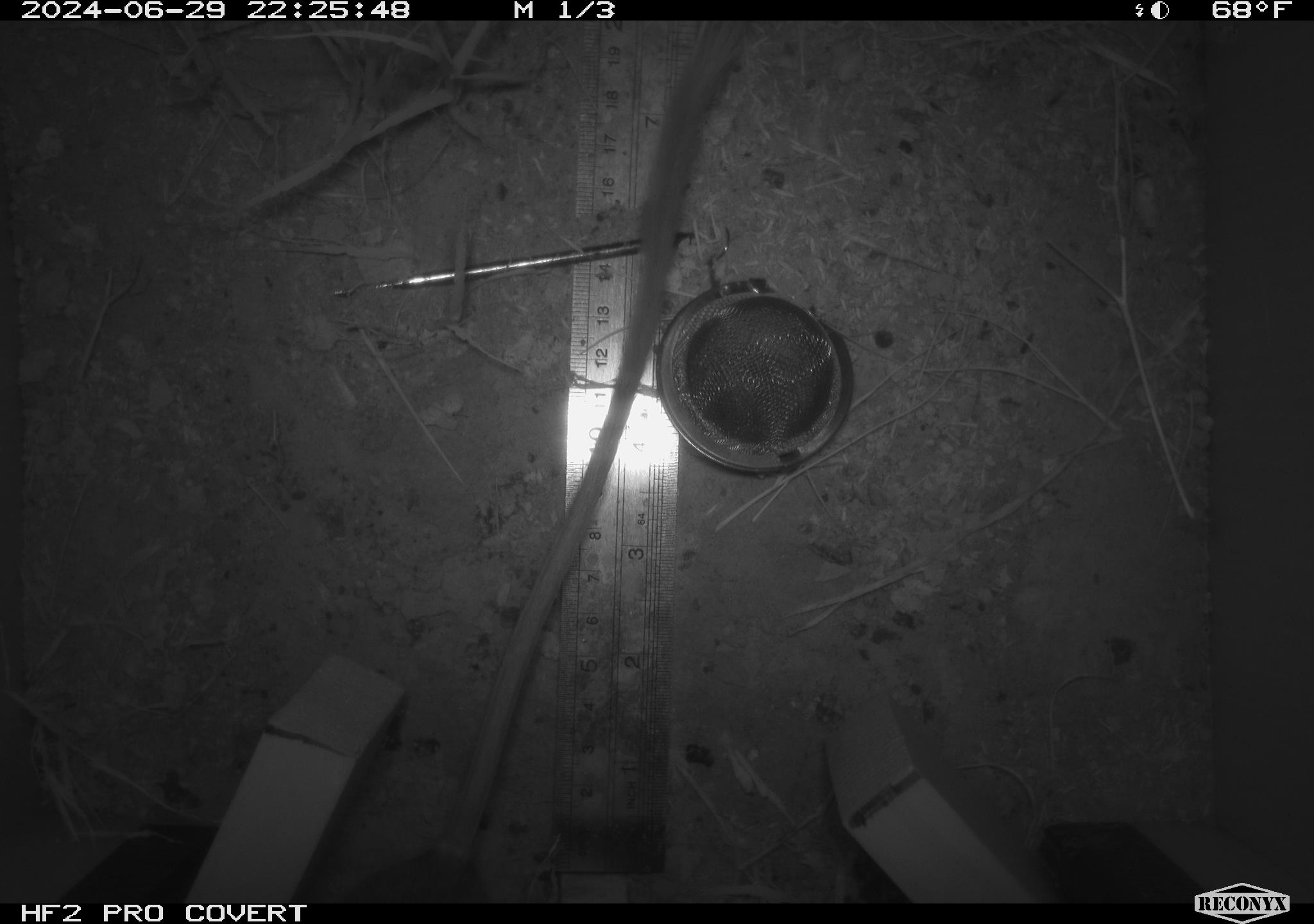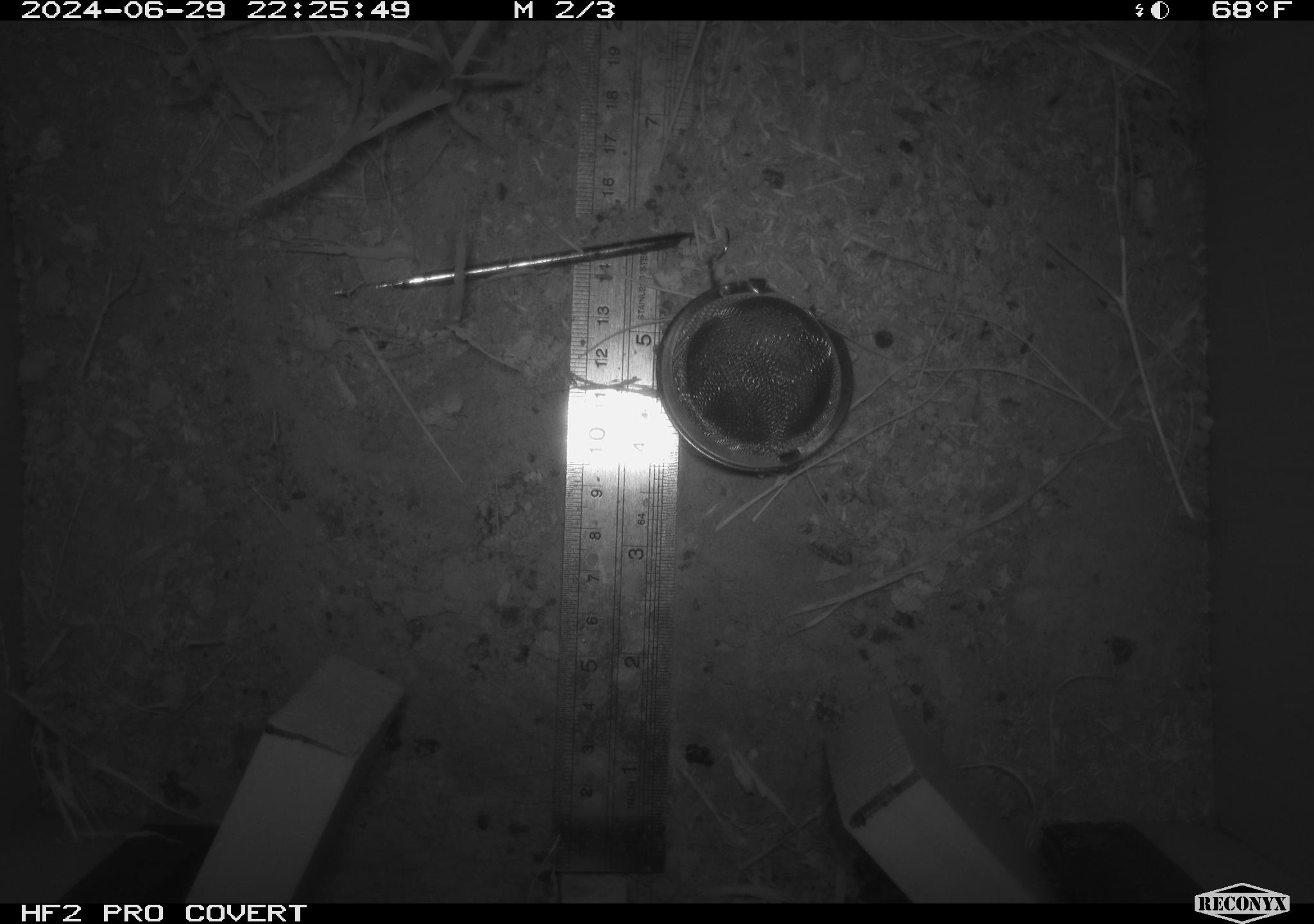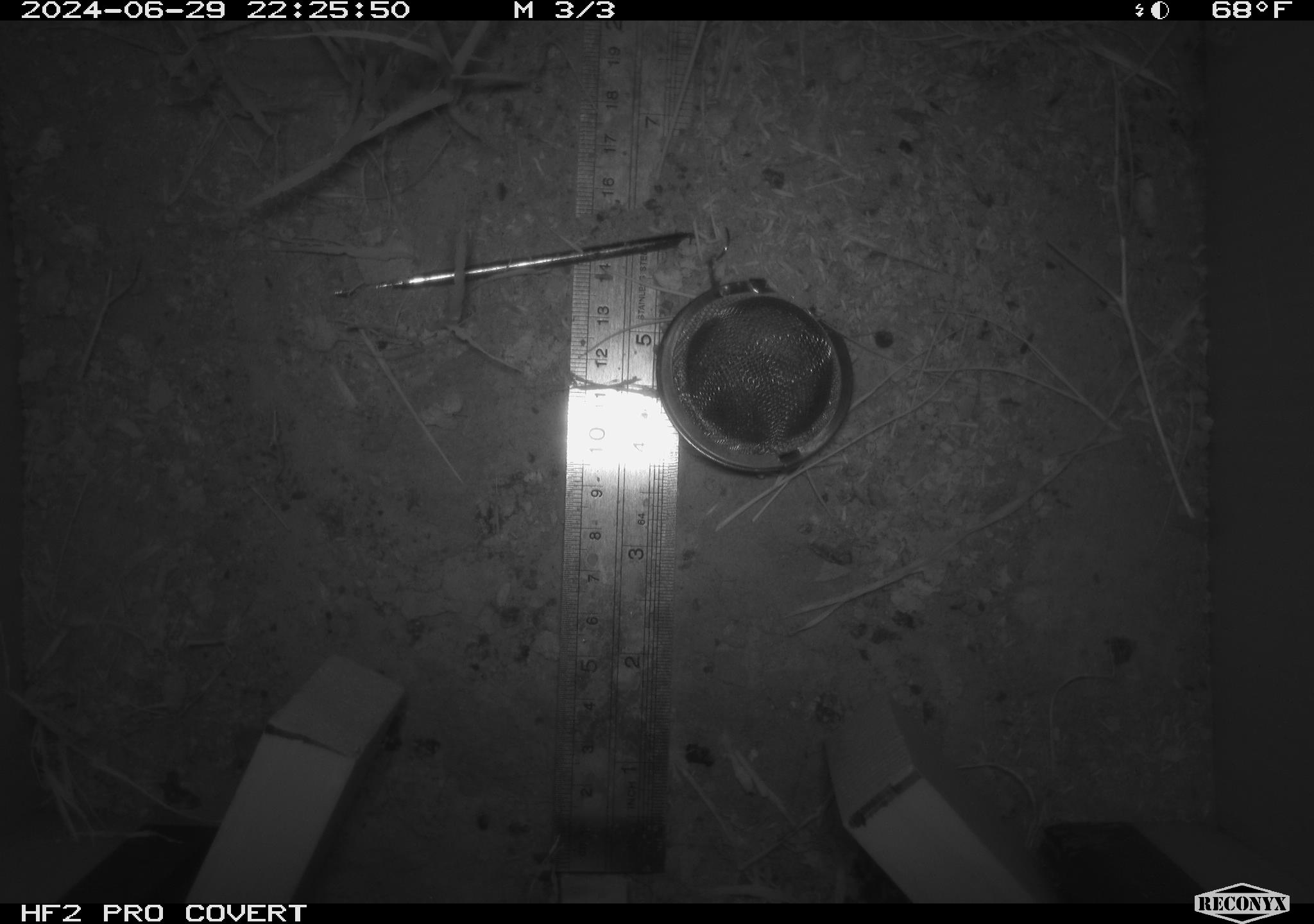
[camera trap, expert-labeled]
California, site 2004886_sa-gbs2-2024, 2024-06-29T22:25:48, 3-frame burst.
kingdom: Animalia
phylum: Chordata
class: Mammalia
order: Rodentia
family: Heteromyidae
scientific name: Heteromyidae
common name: kangaroo rats and pocket mice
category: heteromyidae family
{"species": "heteromyidae family (kangaroo rats and pocket mice) (Heteromyidae)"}